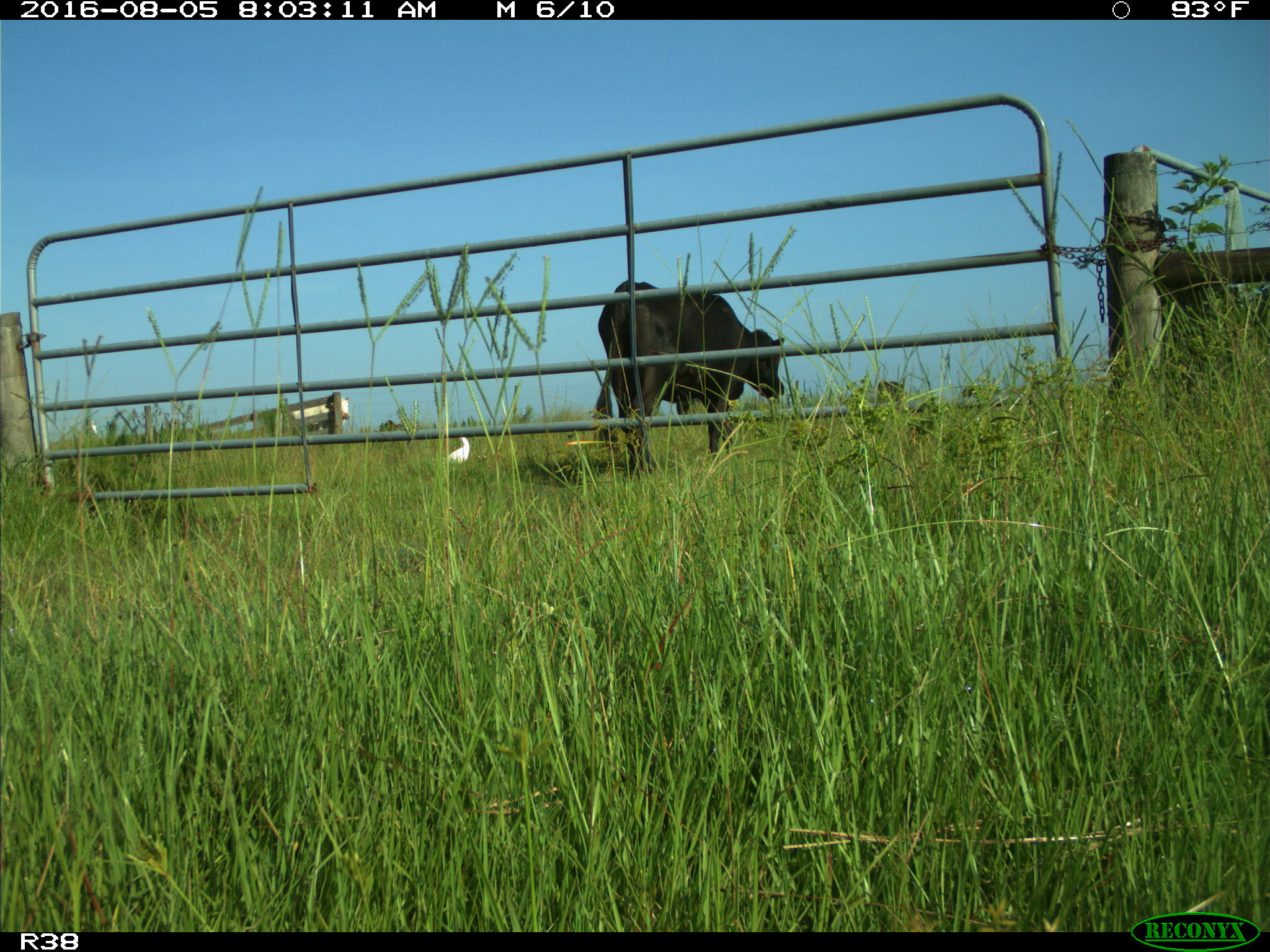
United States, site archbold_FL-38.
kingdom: Animalia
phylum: Chordata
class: Mammalia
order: Artiodactyla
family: Bovidae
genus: Bos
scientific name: Bos taurus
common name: domestic cow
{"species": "Bos taurus (domestic cow)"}